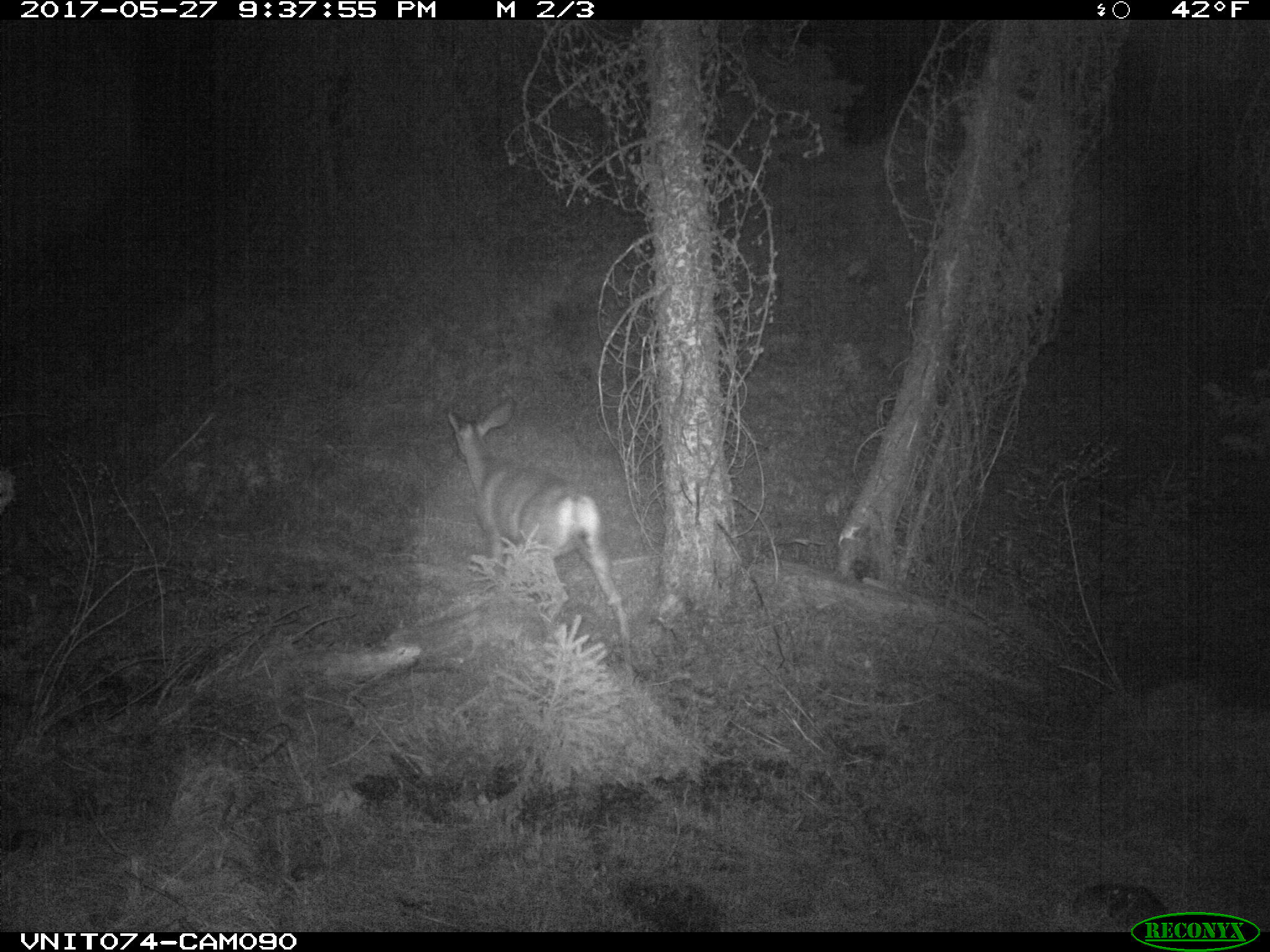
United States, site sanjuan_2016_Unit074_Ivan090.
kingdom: Animalia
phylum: Chordata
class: Mammalia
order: Artiodactyla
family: Cervidae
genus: Odocoileus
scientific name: Odocoileus hemionus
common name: mule deer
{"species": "Odocoileus hemionus (mule deer)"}